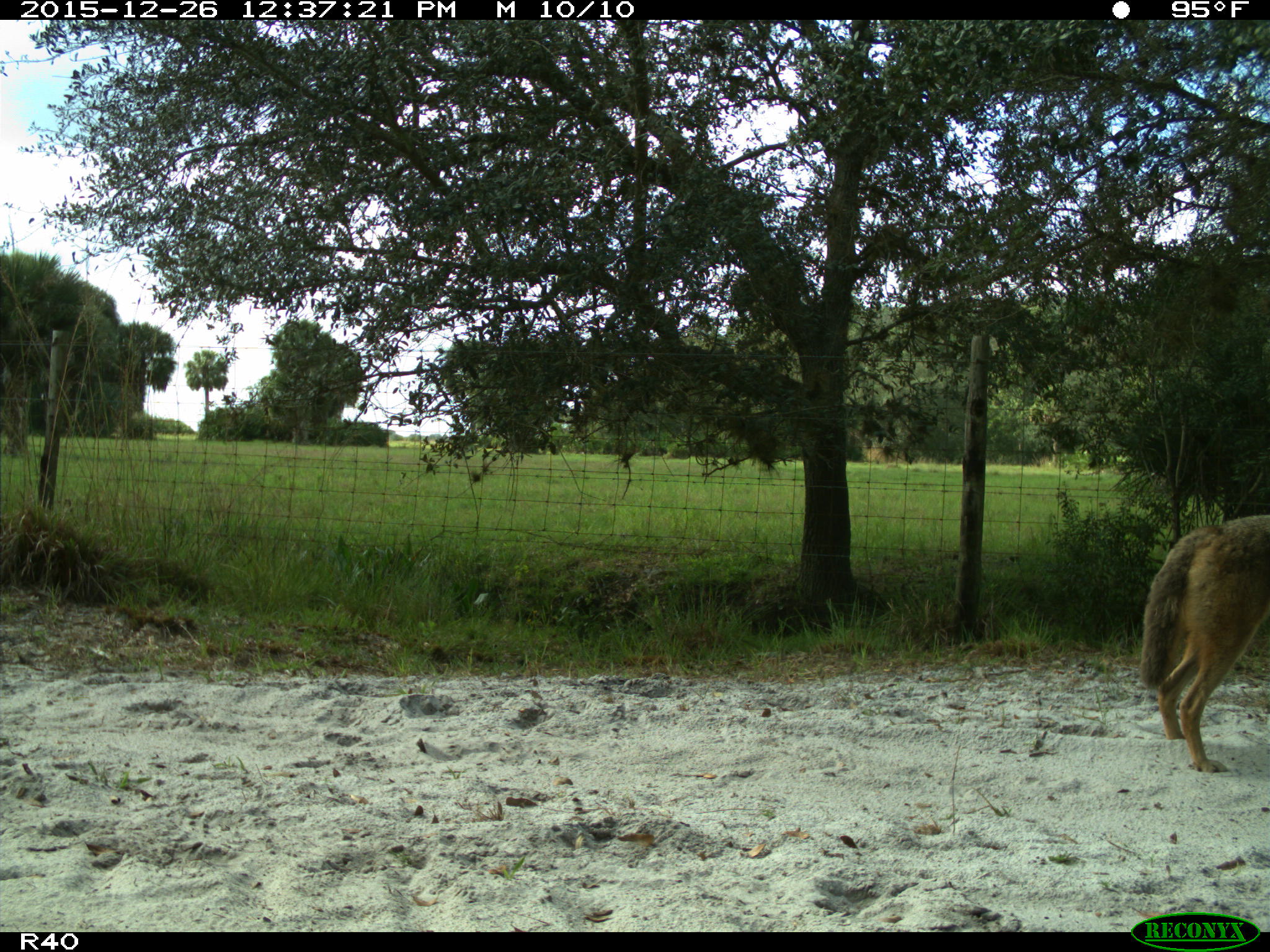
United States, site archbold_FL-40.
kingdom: Animalia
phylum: Chordata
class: Mammalia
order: Carnivora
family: Canidae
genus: Canis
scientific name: Canis latrans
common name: coyote